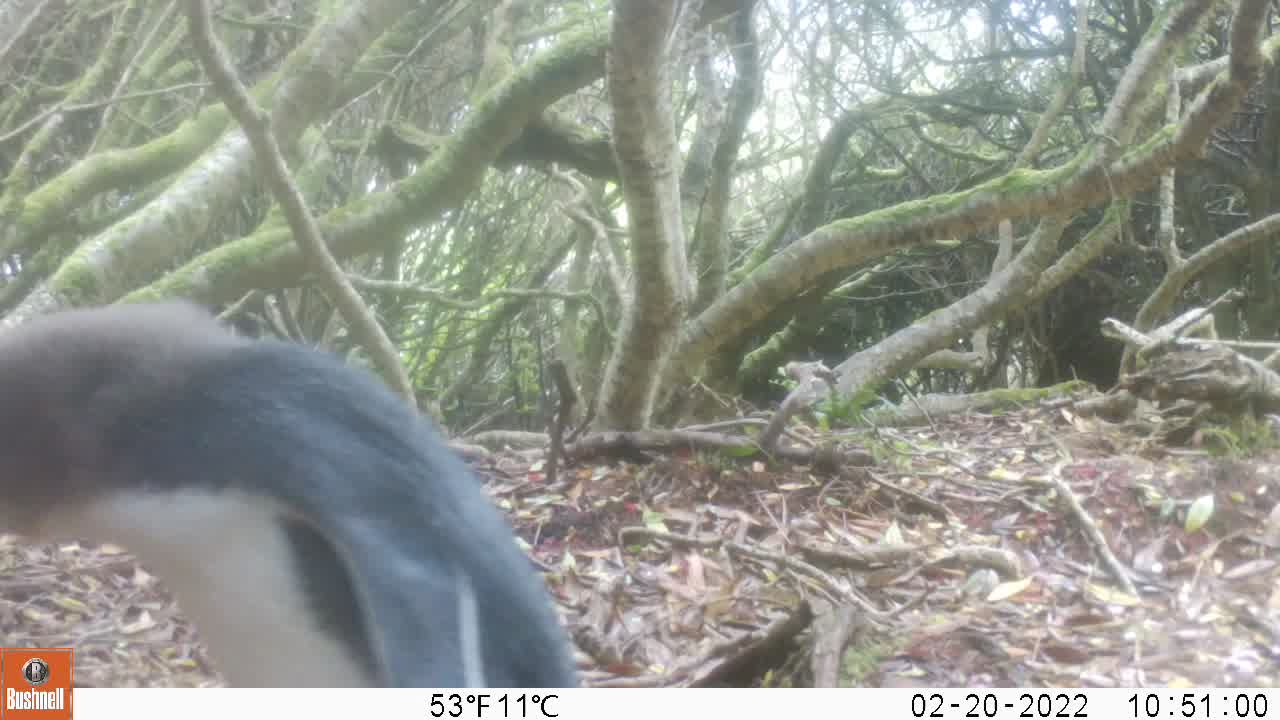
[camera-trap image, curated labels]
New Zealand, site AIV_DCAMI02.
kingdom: Animalia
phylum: Chordata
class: Aves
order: Sphenisciformes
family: Spheniscidae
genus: Megadyptes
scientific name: Megadyptes antipodes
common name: yellow-eyed penguin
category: yellow eyed penguin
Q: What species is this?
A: Yellow eyed penguin (yellow-eyed penguin) (Megadyptes antipodes).